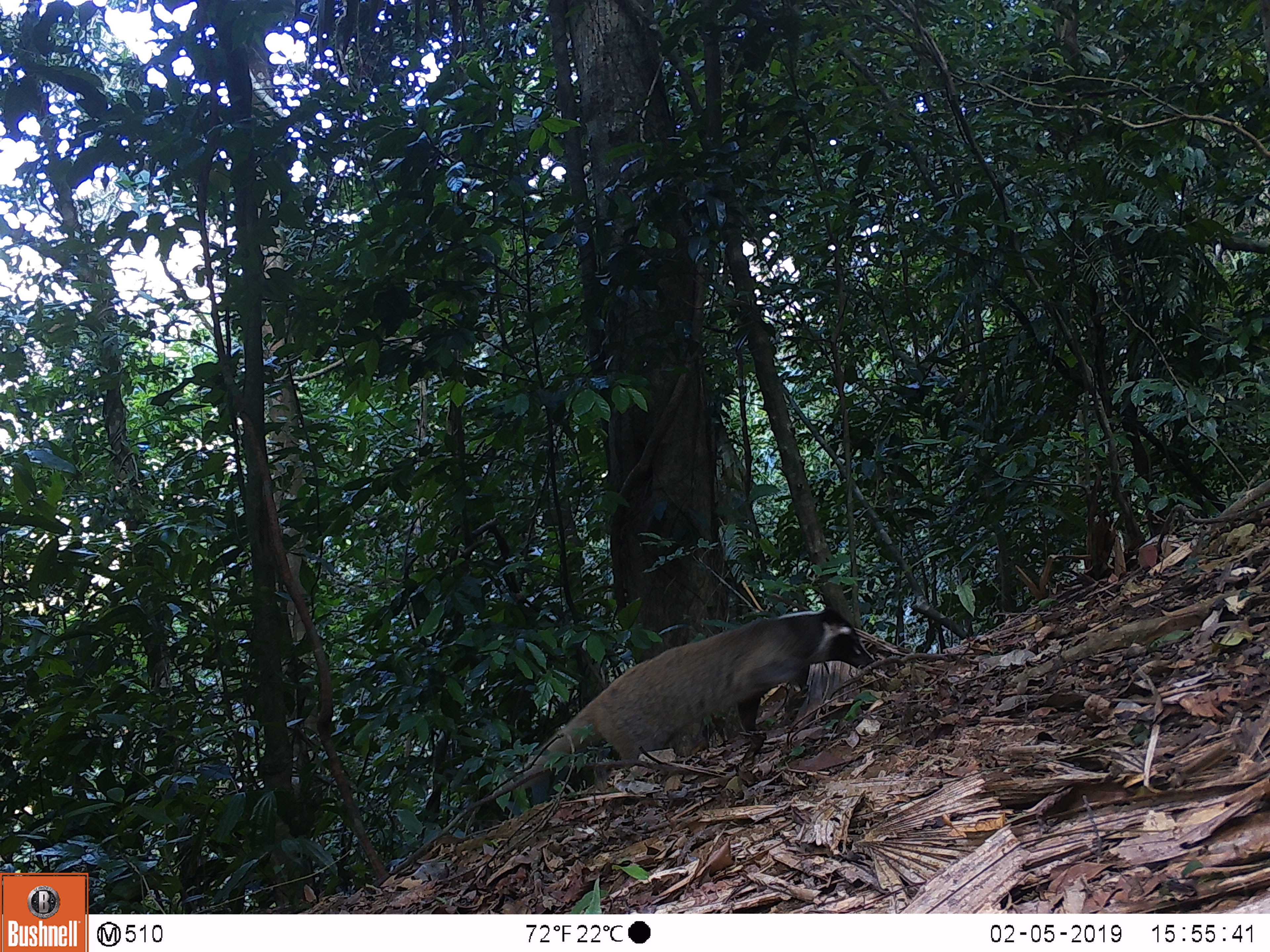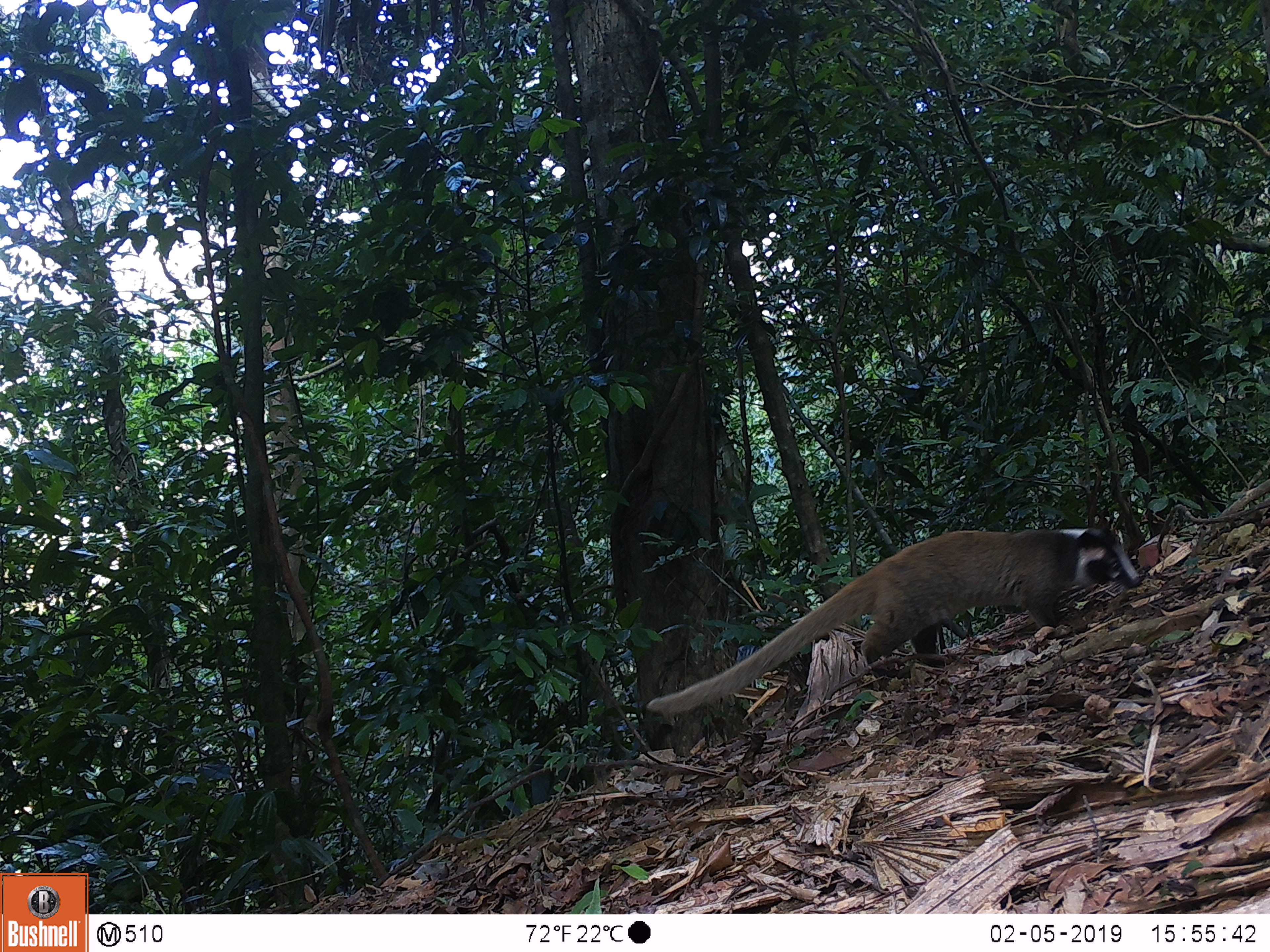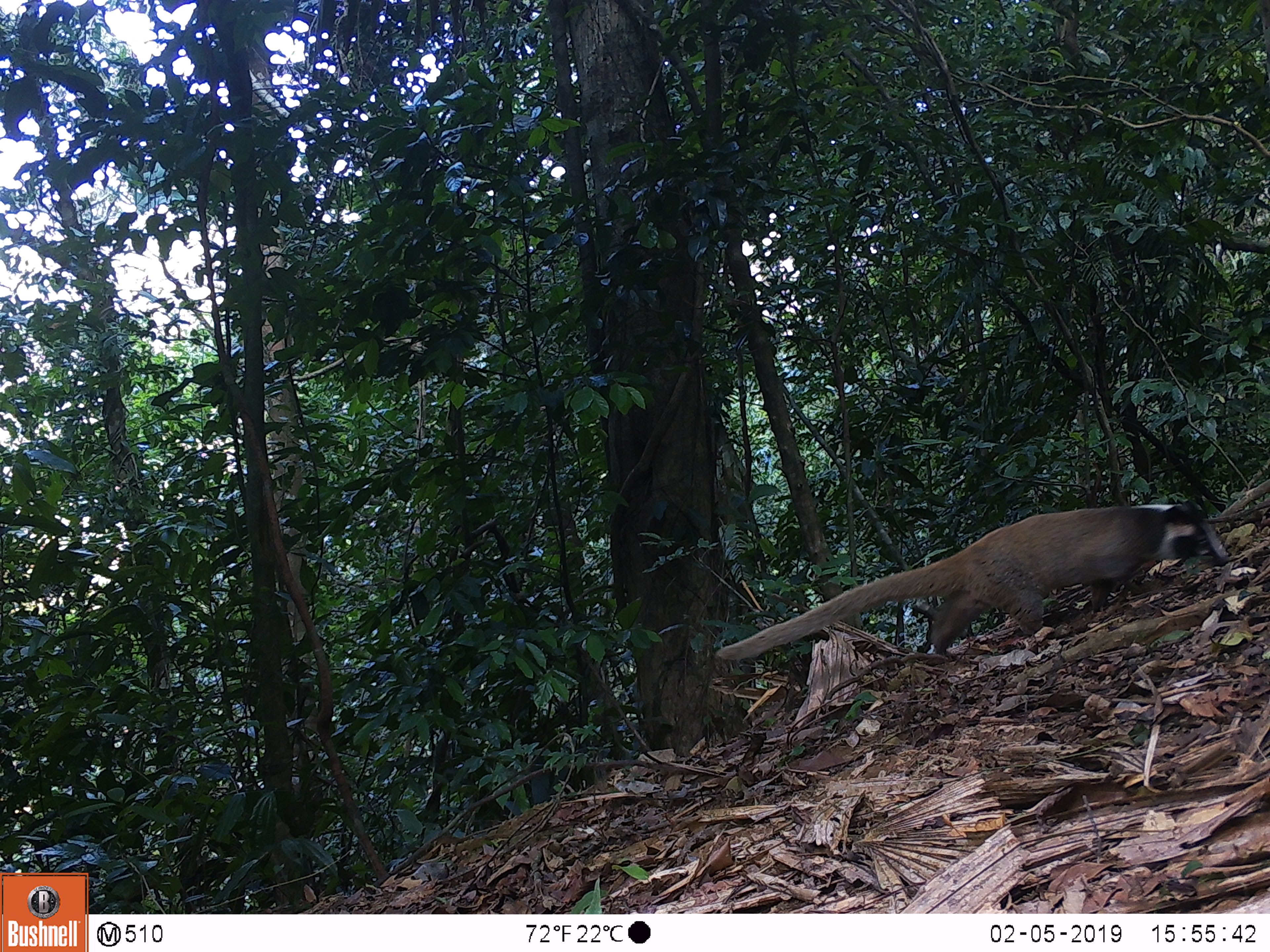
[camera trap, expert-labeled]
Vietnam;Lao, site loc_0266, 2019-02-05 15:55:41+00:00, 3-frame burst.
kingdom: Animalia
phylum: Chordata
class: Mammalia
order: Carnivora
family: Viverridae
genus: Paguma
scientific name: Paguma larvata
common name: masked palm civet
Masked palm civet (Paguma larvata). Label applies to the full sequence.